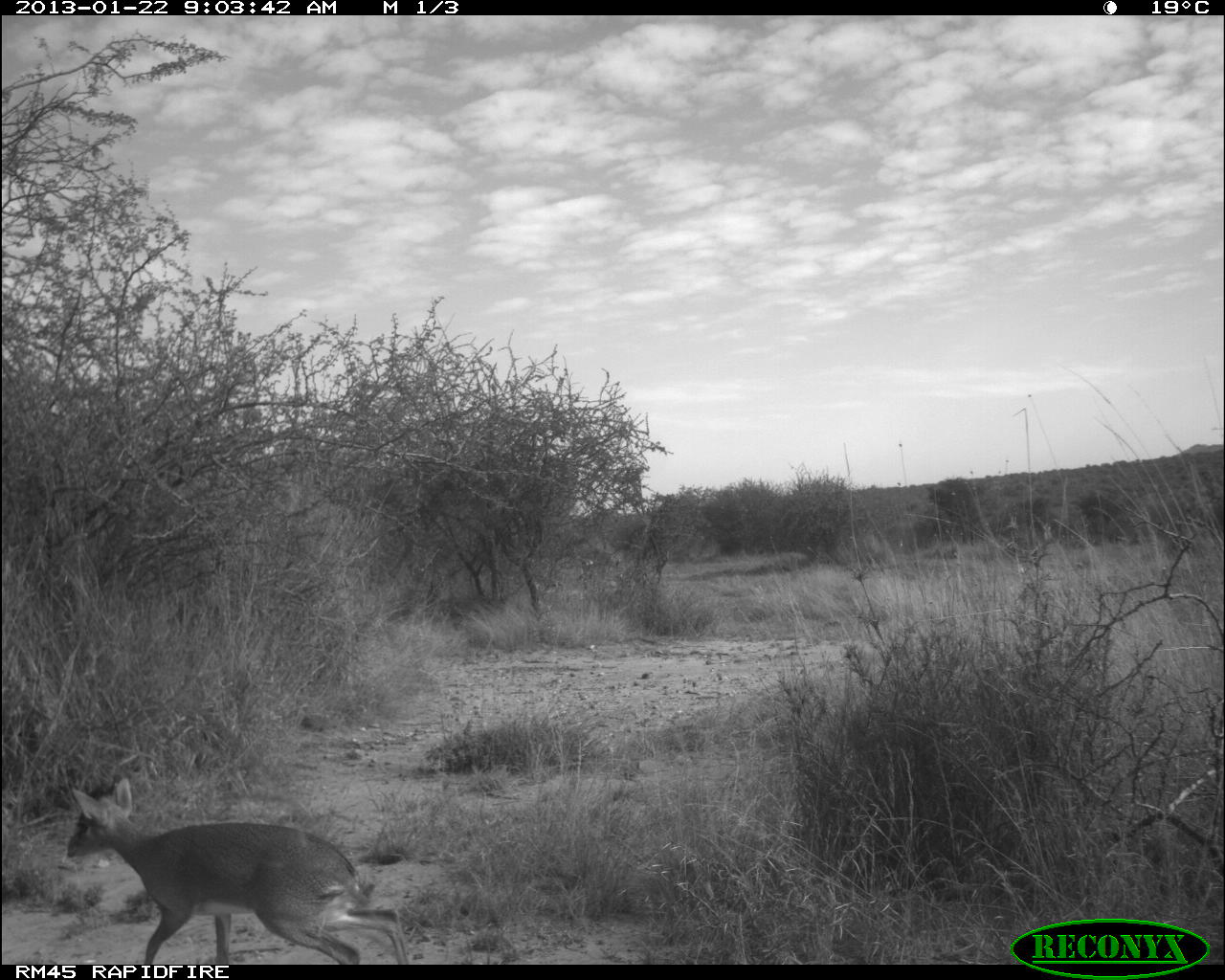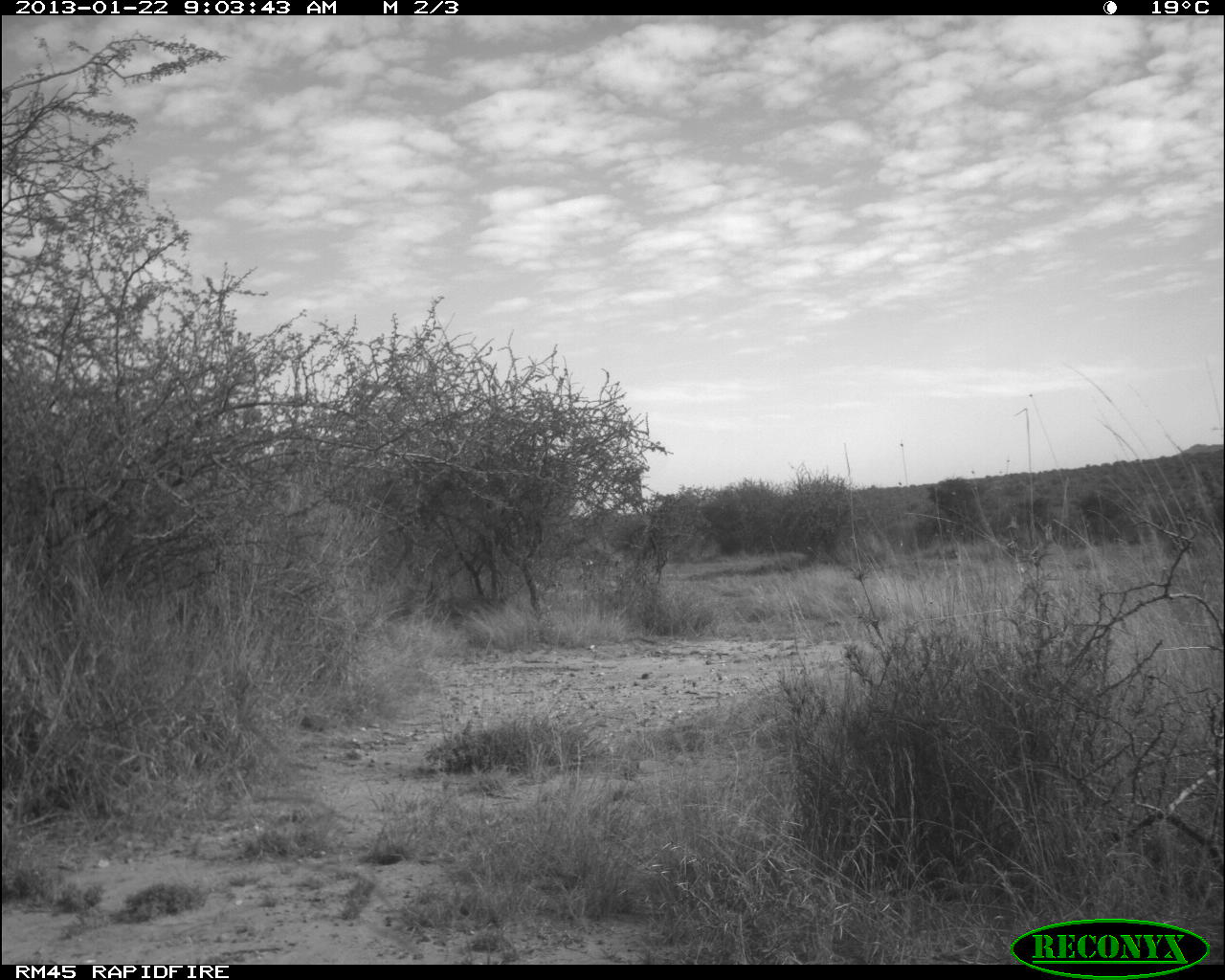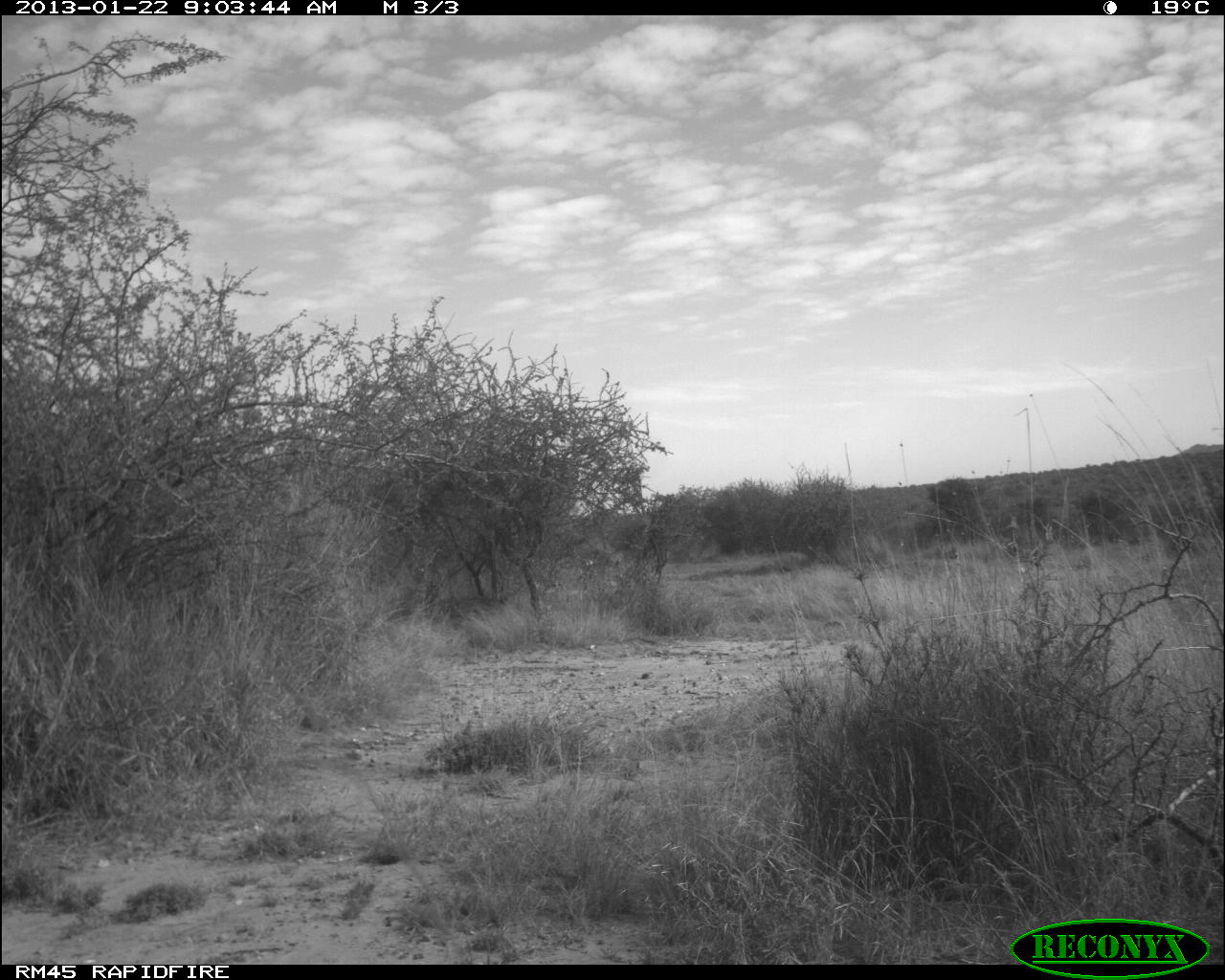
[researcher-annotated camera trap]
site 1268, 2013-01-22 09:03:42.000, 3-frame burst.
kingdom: Animalia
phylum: Chordata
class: Mammalia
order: Artiodactyla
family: Bovidae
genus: Madoqua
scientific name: Madoqua guentheri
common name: günther's dik-dik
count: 1